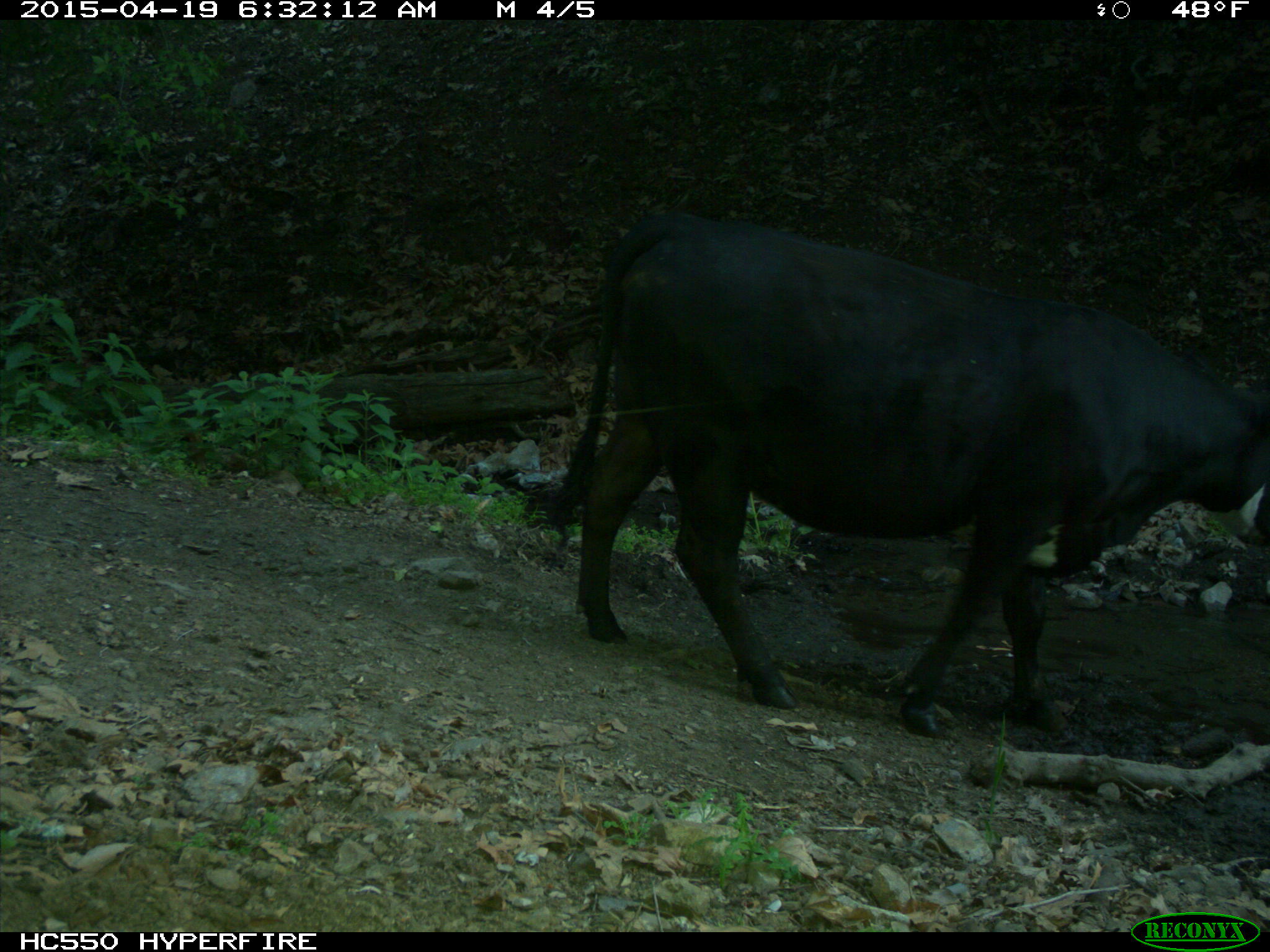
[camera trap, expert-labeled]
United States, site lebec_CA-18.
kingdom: Animalia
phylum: Chordata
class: Mammalia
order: Artiodactyla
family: Bovidae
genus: Bos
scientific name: Bos taurus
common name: domestic cow